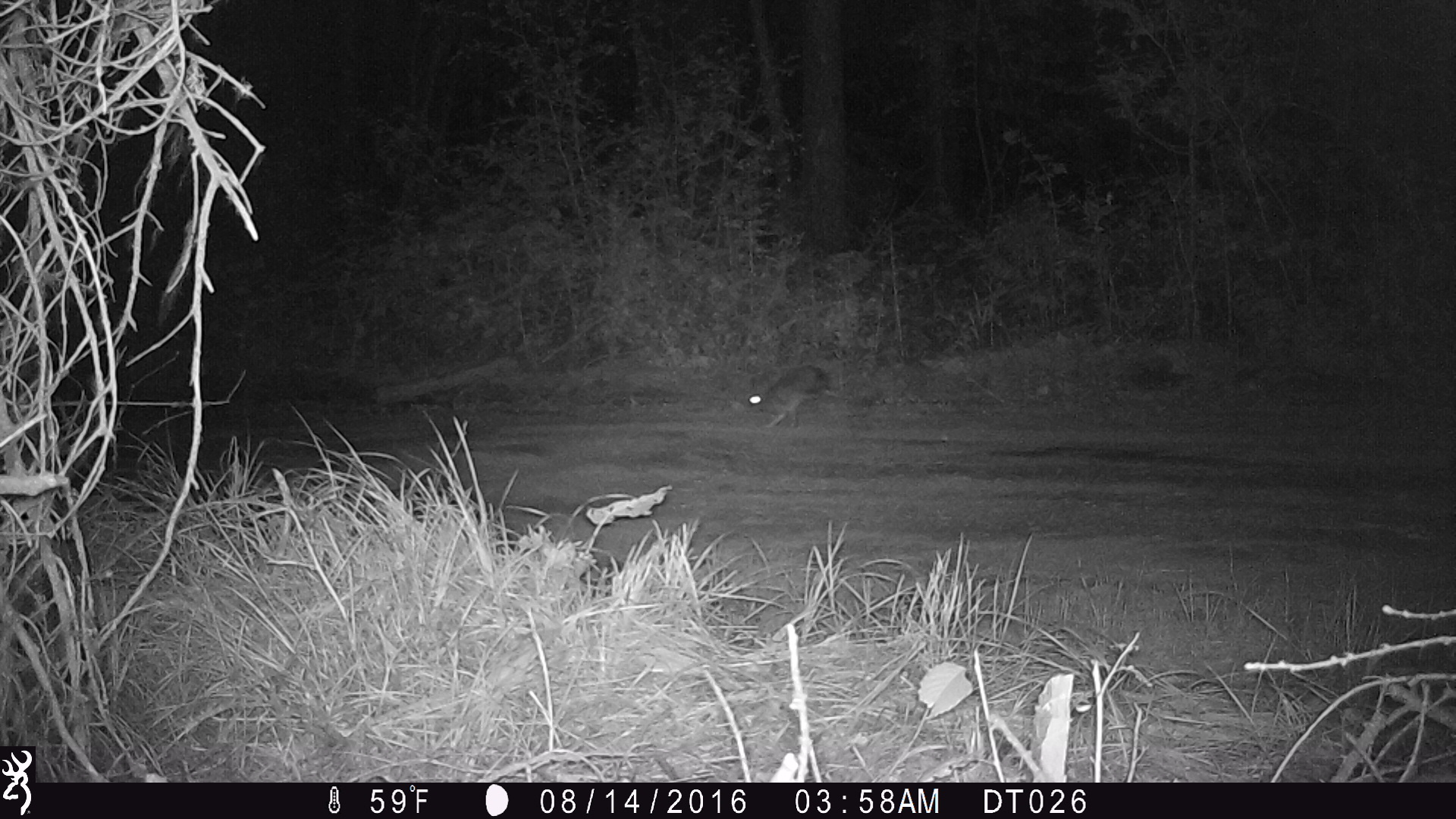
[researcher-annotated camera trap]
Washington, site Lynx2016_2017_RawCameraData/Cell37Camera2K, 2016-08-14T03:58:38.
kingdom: Animalia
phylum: Chordata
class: Mammalia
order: Lagomorpha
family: Leporidae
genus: Lepus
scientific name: Lepus americanus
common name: snowshoe hare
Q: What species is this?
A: Lepus americanus (snowshoe hare).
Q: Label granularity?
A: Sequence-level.